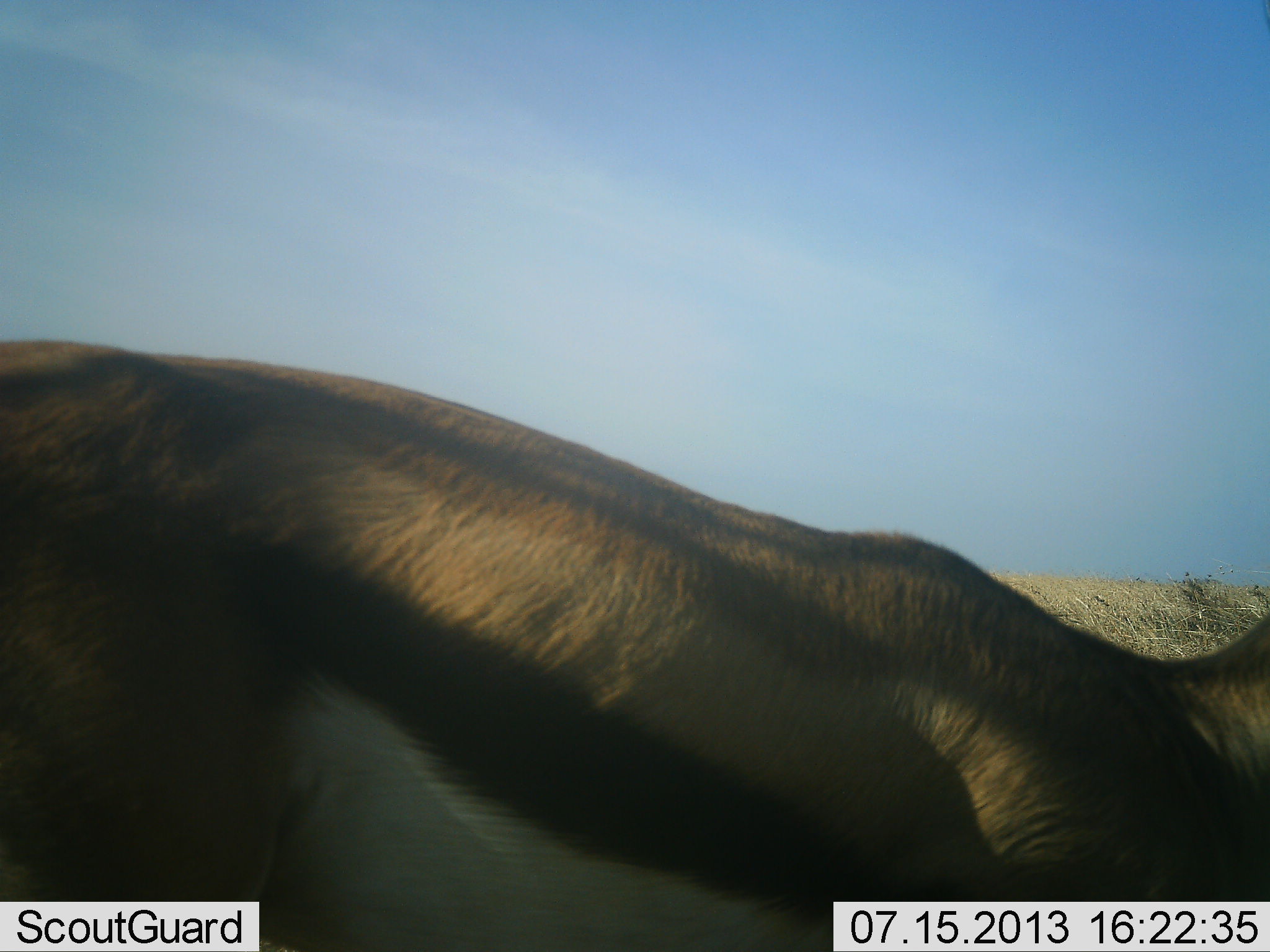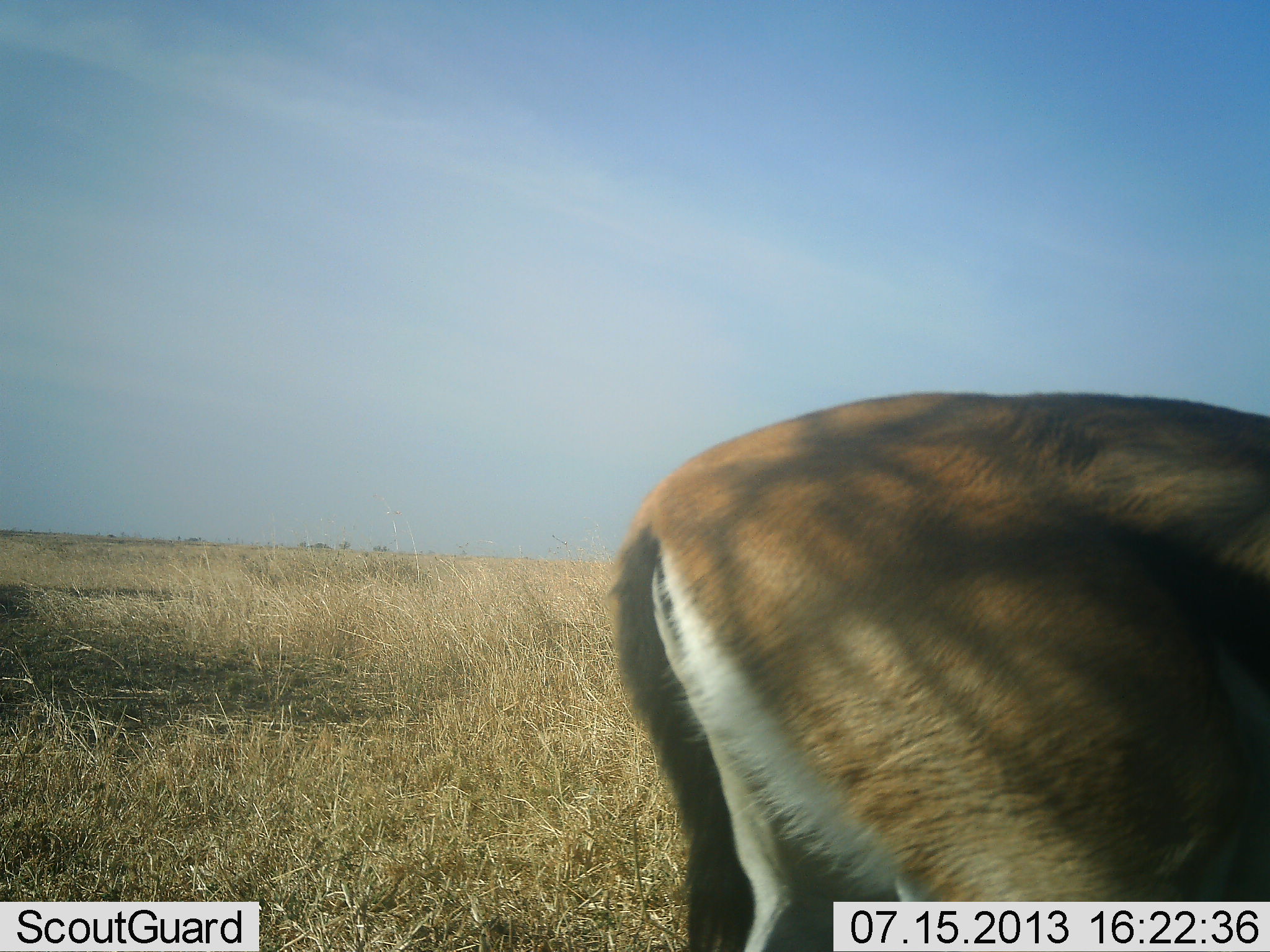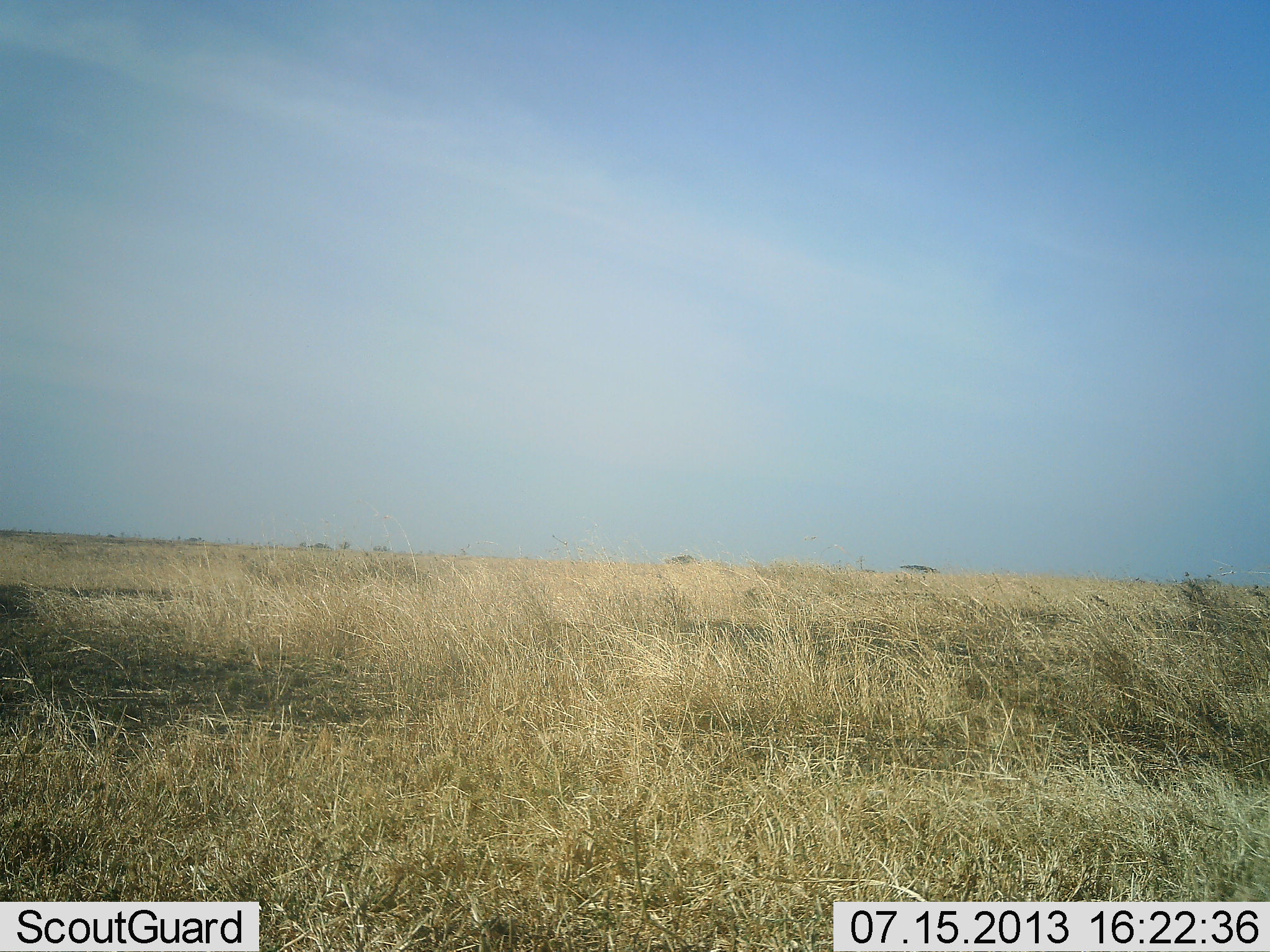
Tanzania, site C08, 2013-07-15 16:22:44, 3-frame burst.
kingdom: Animalia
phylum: Chordata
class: Mammalia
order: Artiodactyla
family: Bovidae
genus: Eudorcas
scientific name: Eudorcas thomsonii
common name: thomson's gazelle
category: gazellethomsons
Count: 1.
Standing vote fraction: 8%.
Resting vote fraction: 0%.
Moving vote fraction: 92%.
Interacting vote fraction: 0%.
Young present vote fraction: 0%.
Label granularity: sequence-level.